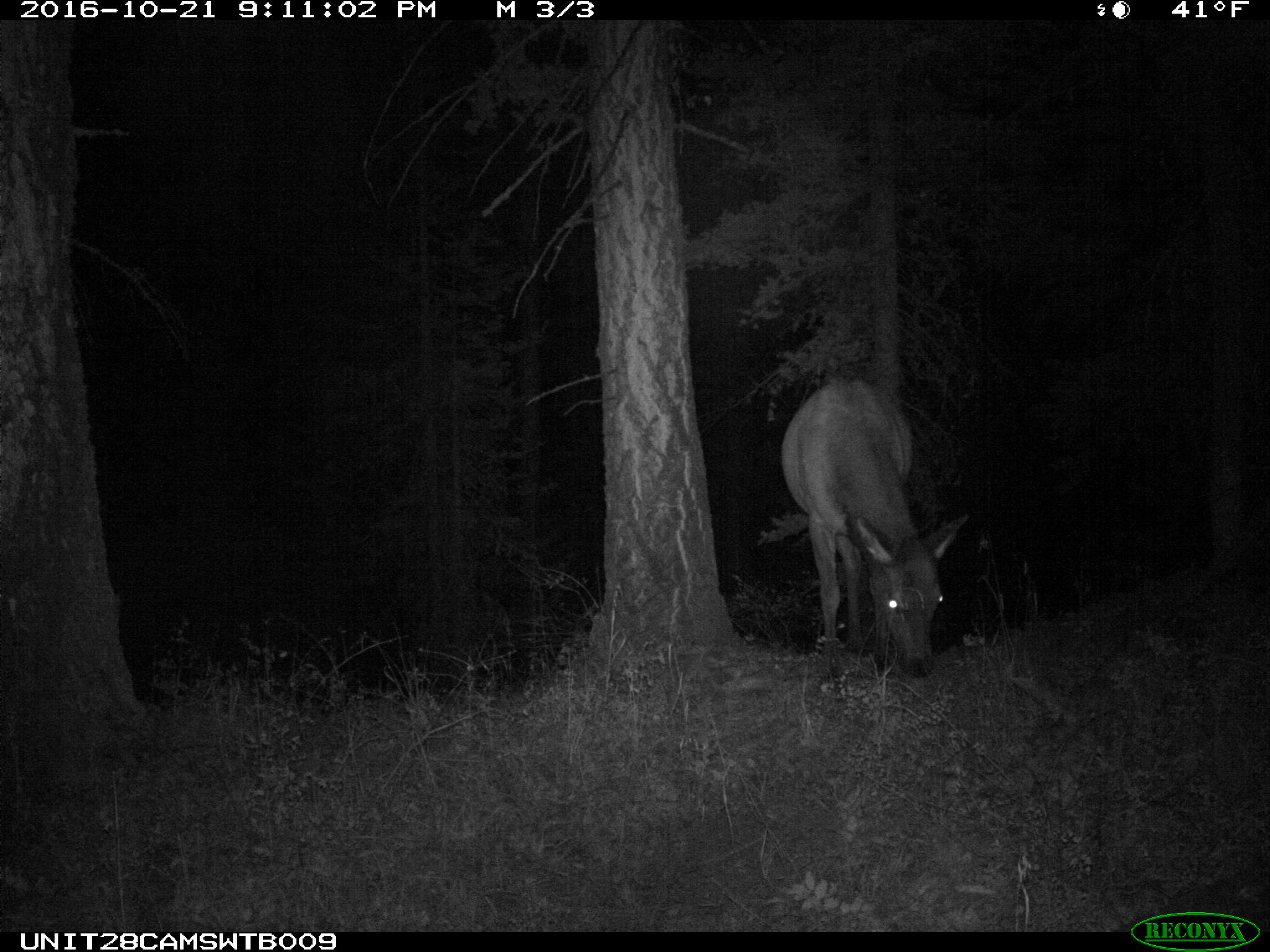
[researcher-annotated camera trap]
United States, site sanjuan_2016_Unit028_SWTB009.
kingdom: Animalia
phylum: Chordata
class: Mammalia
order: Artiodactyla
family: Cervidae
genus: Cervus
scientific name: Cervus elaphus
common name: red deer